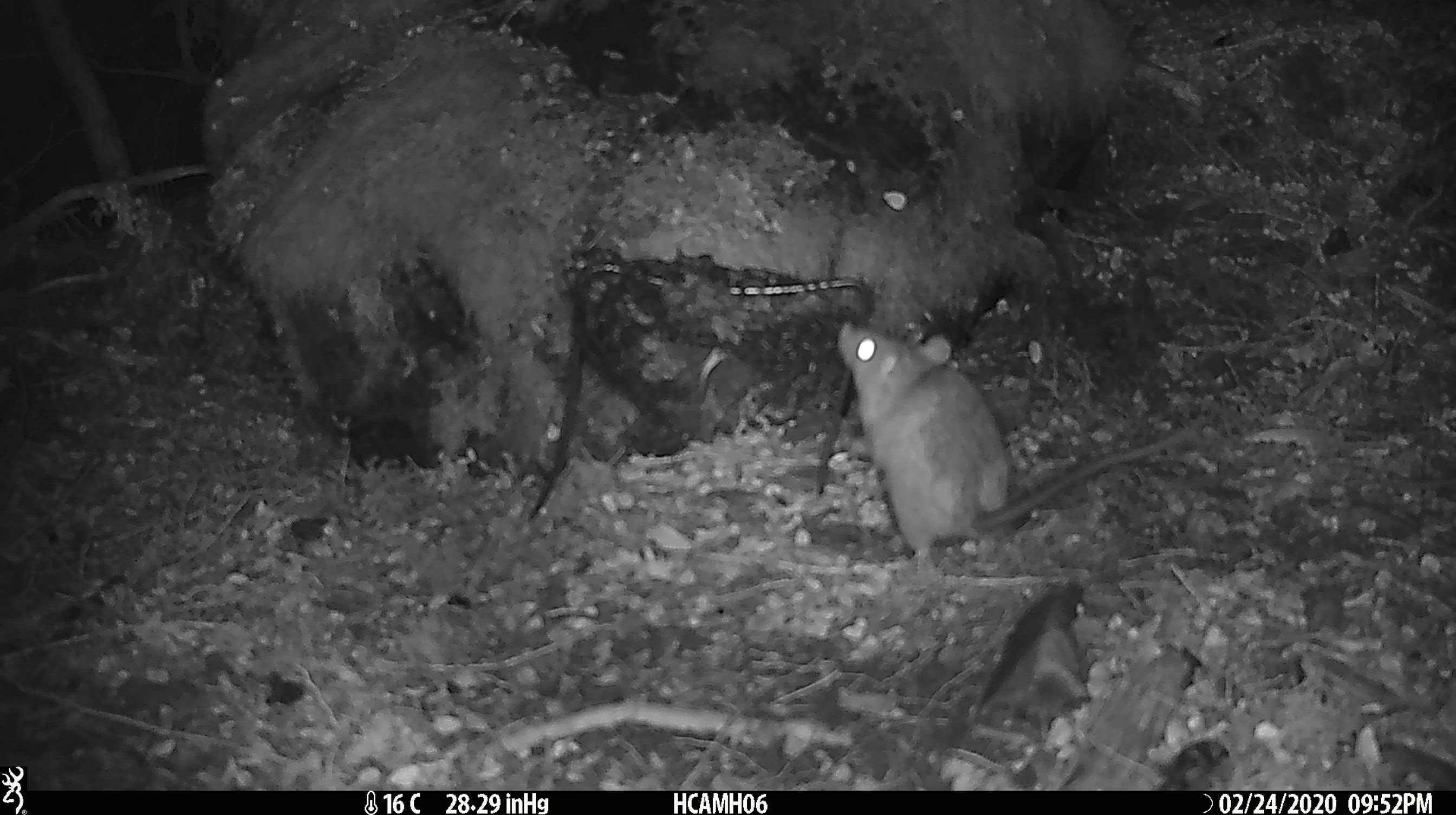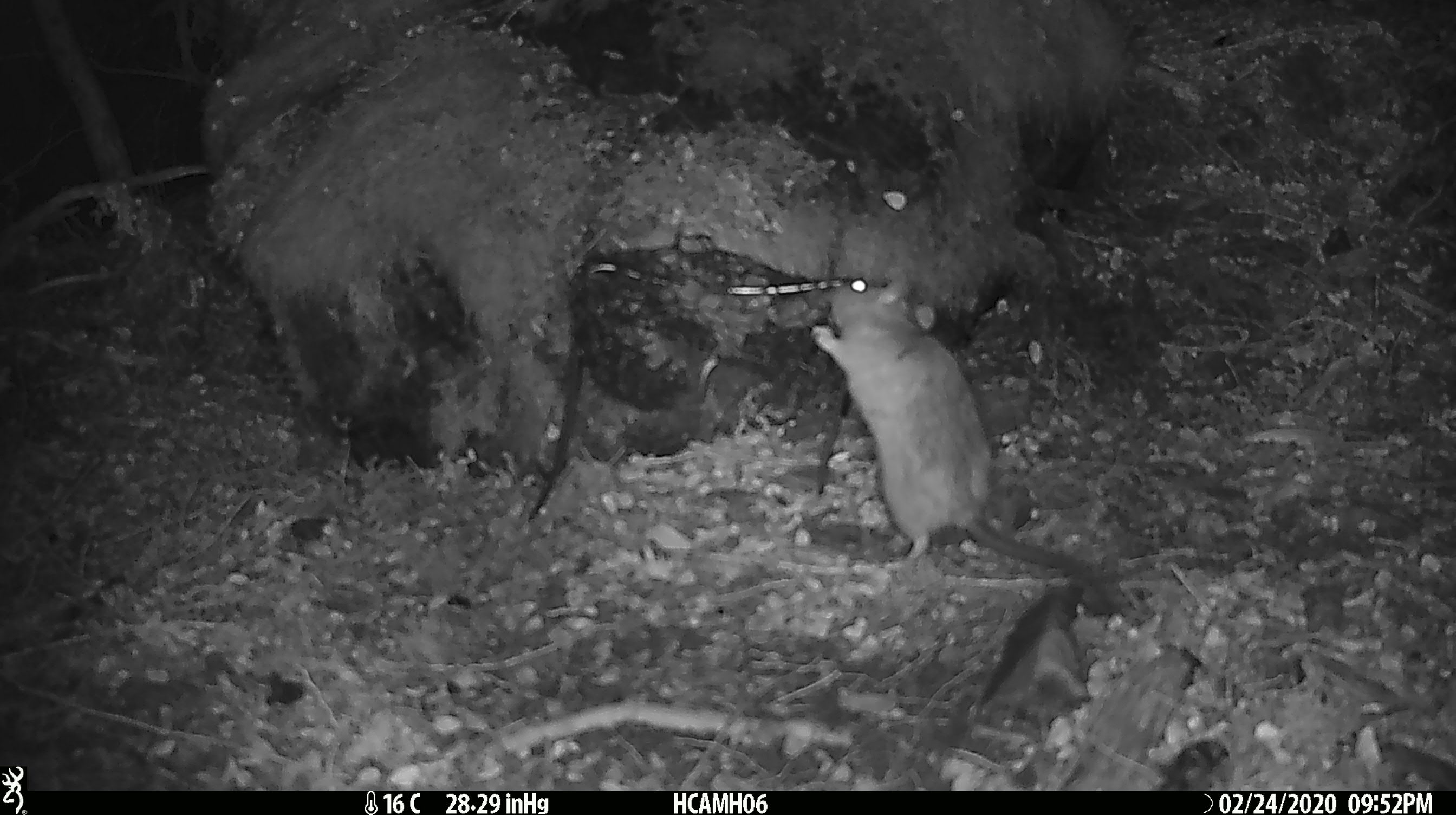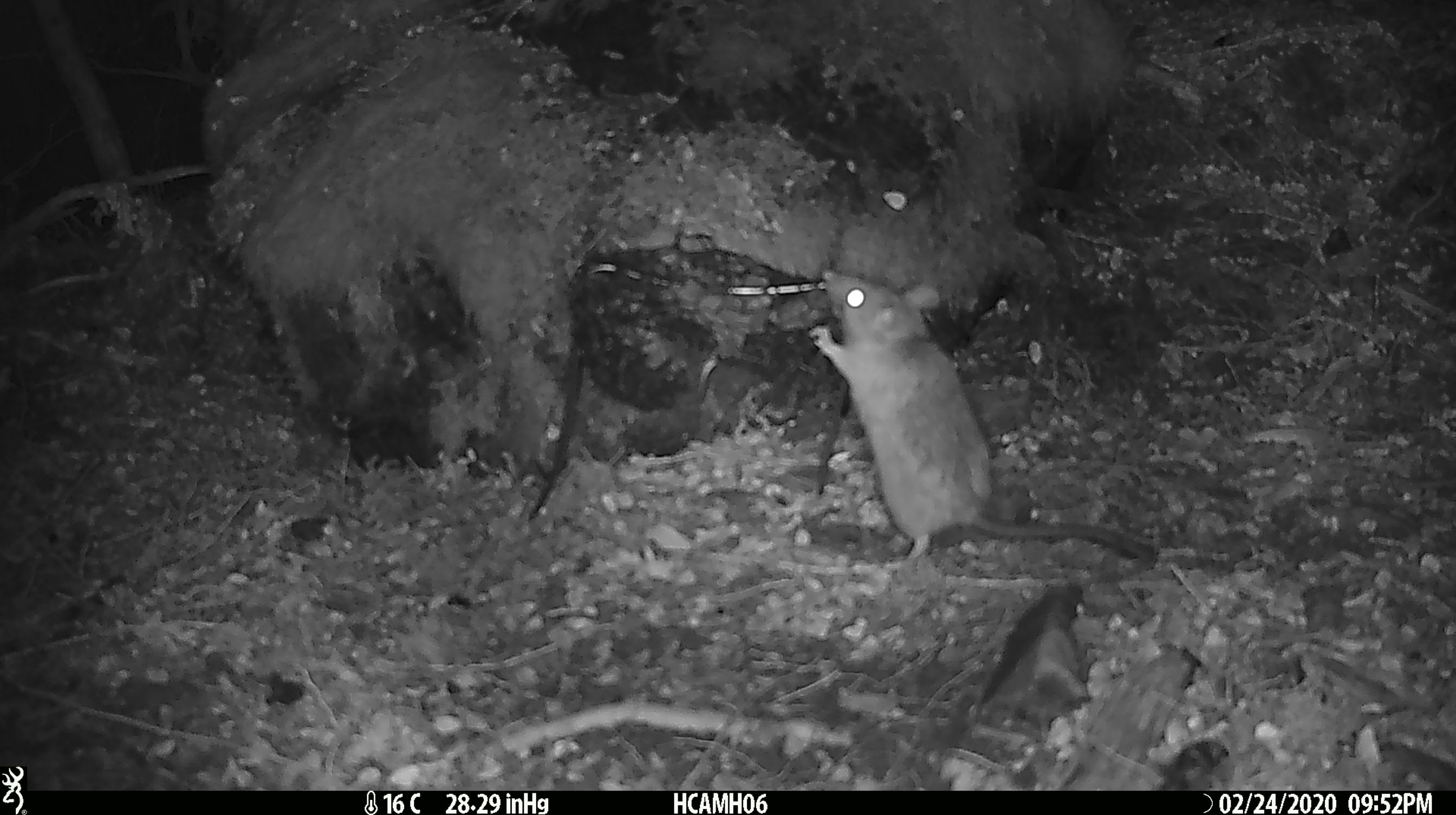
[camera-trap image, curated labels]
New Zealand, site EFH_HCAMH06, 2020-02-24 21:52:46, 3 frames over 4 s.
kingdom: Animalia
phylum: Chordata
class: Mammalia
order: Rodentia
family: Muridae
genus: Rattus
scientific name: Rattus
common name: rat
Rat (Rattus).